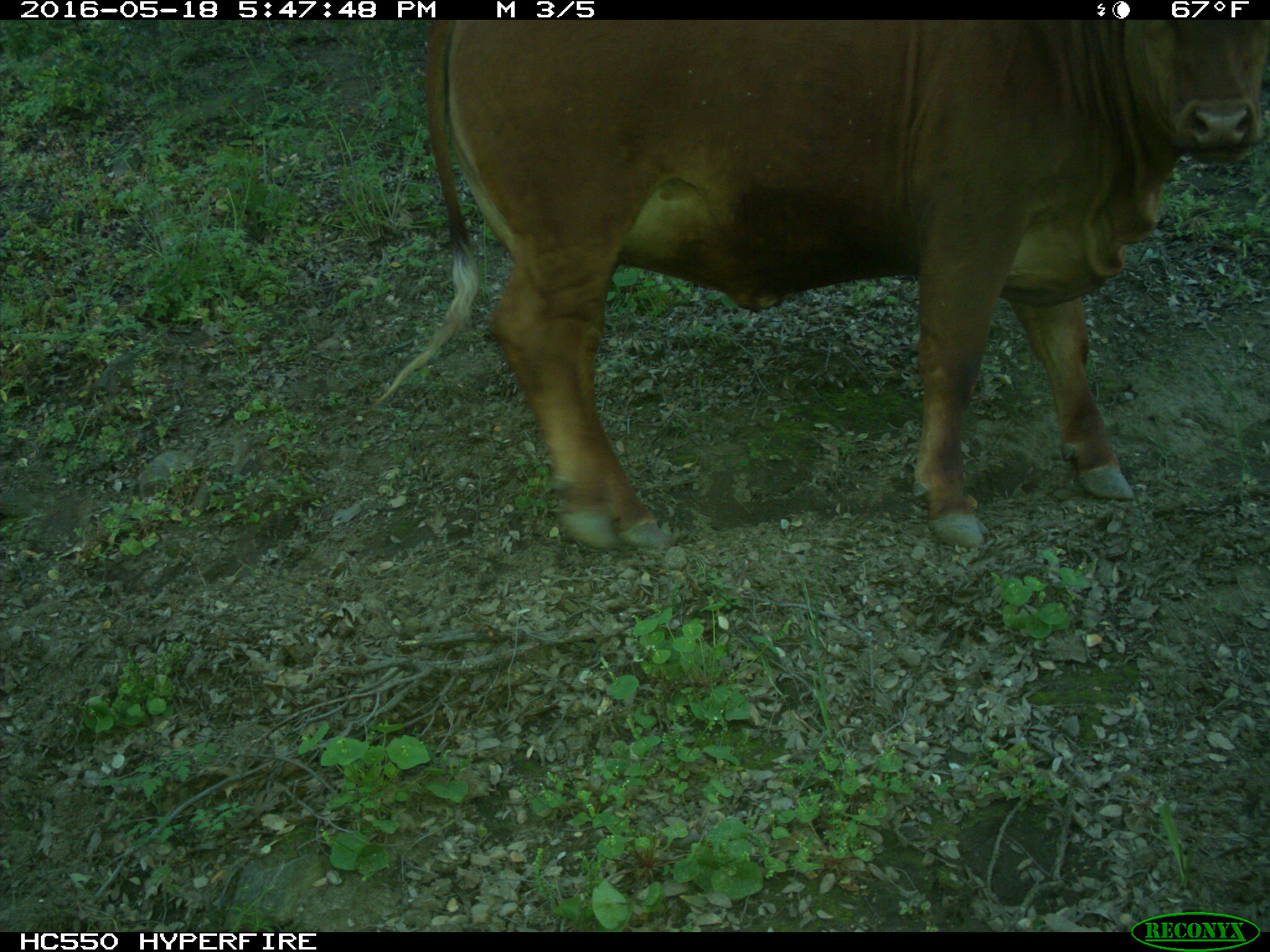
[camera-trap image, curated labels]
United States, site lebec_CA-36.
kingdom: Animalia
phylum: Chordata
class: Mammalia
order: Artiodactyla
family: Bovidae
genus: Bos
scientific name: Bos taurus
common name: domestic cow